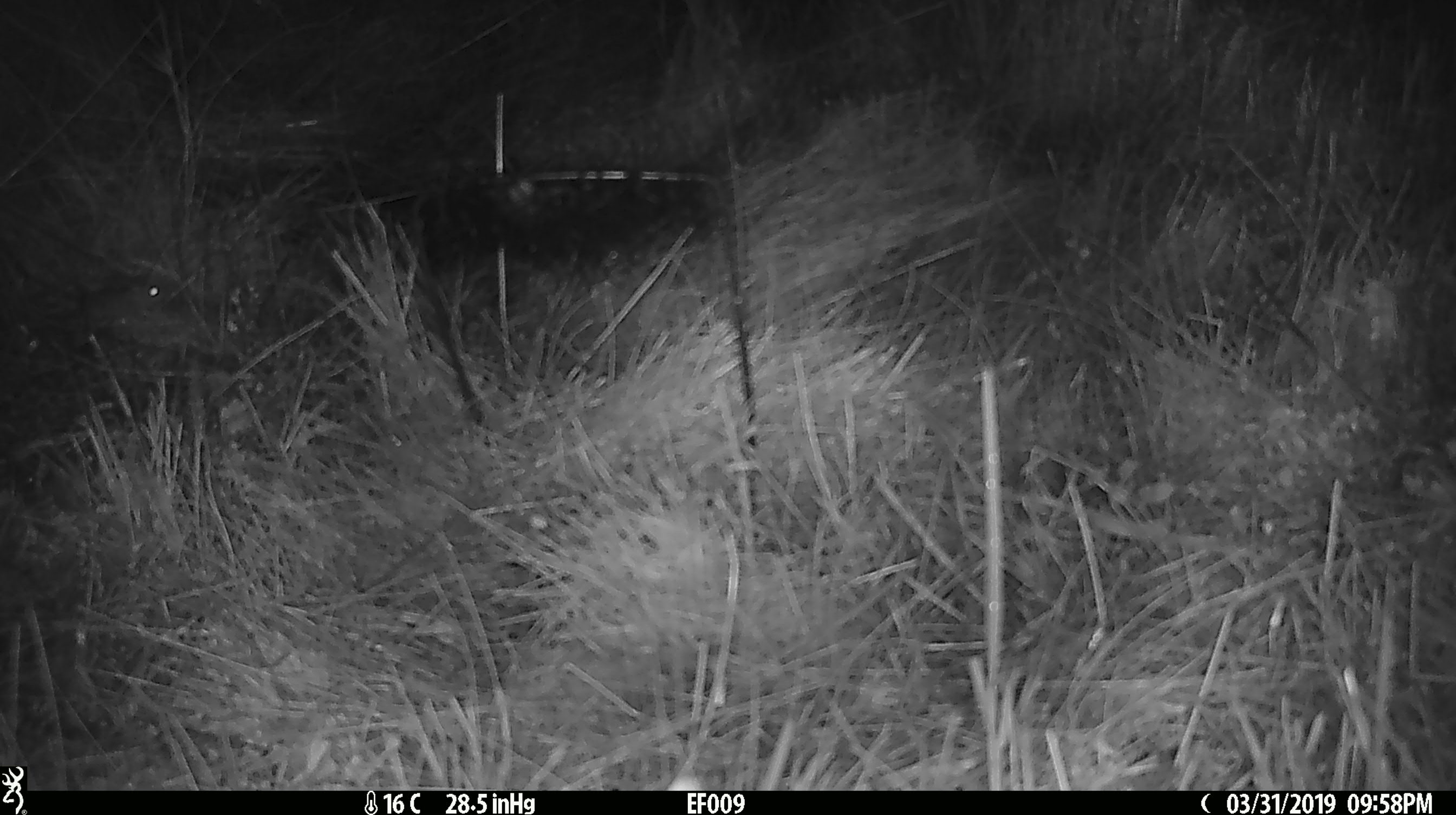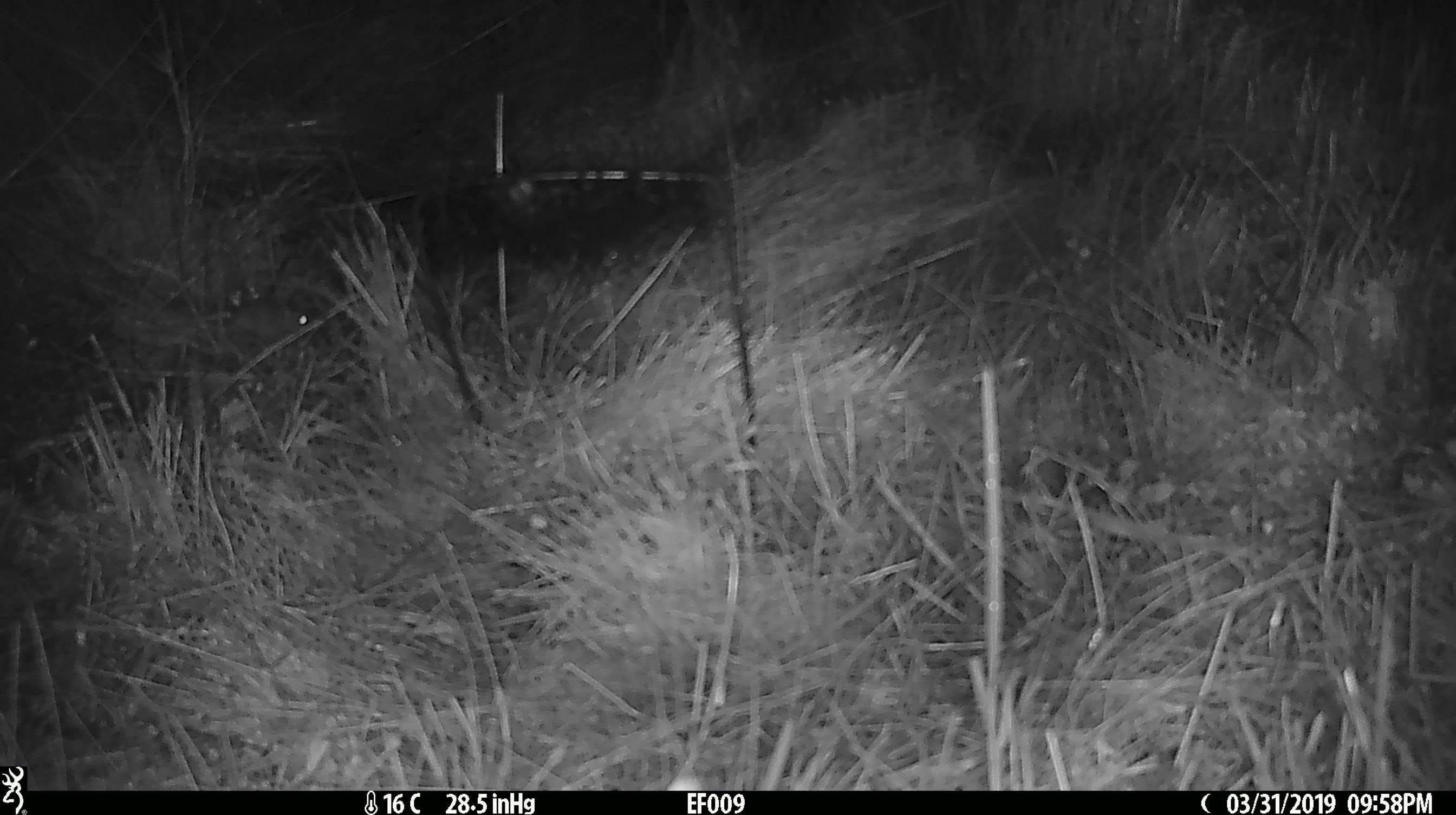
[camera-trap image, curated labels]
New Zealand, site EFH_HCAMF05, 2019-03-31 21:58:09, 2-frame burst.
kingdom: Animalia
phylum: Chordata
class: Mammalia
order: Rodentia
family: Muridae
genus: Mus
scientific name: Mus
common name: mouse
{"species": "mouse (Mus)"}